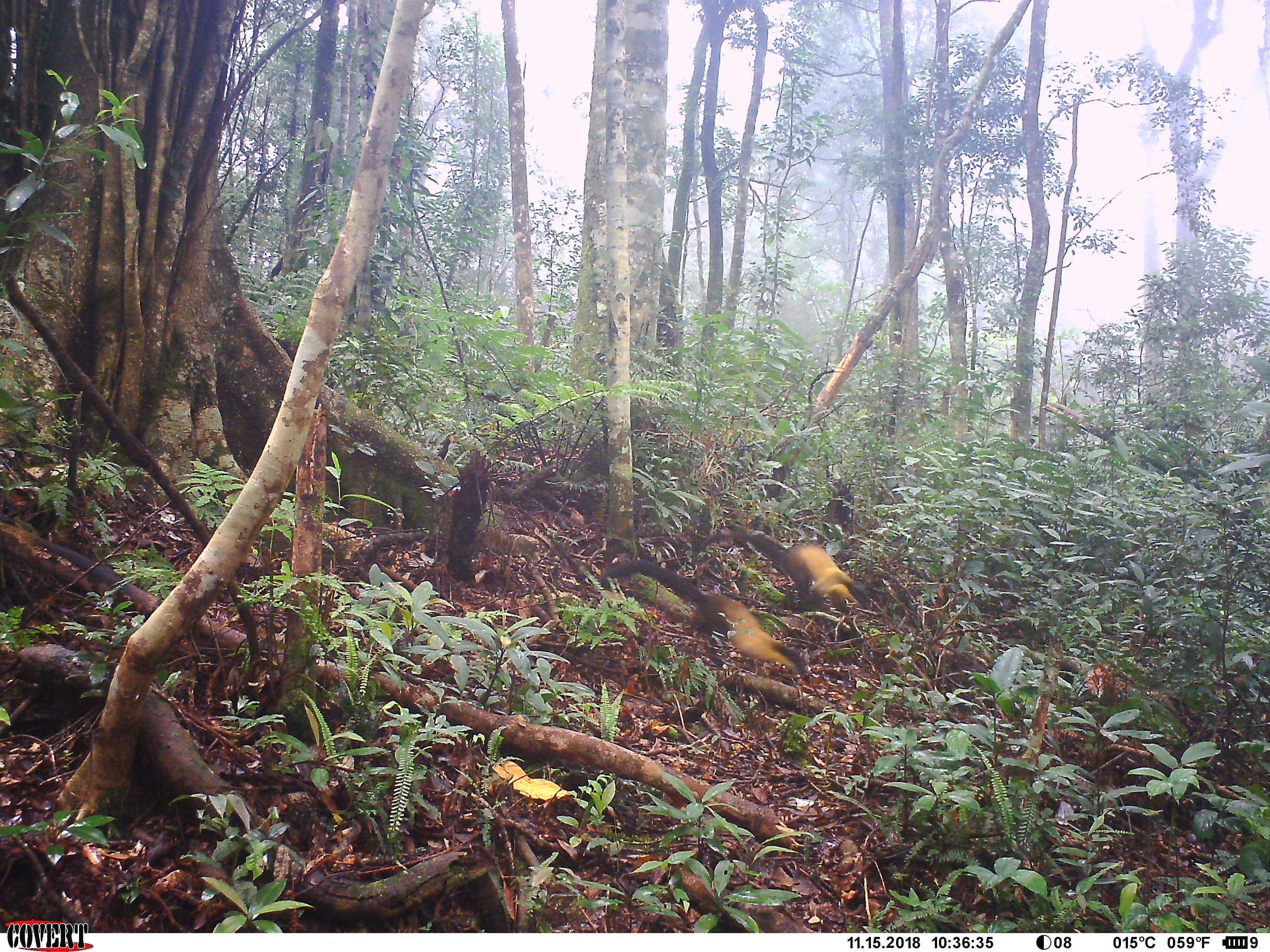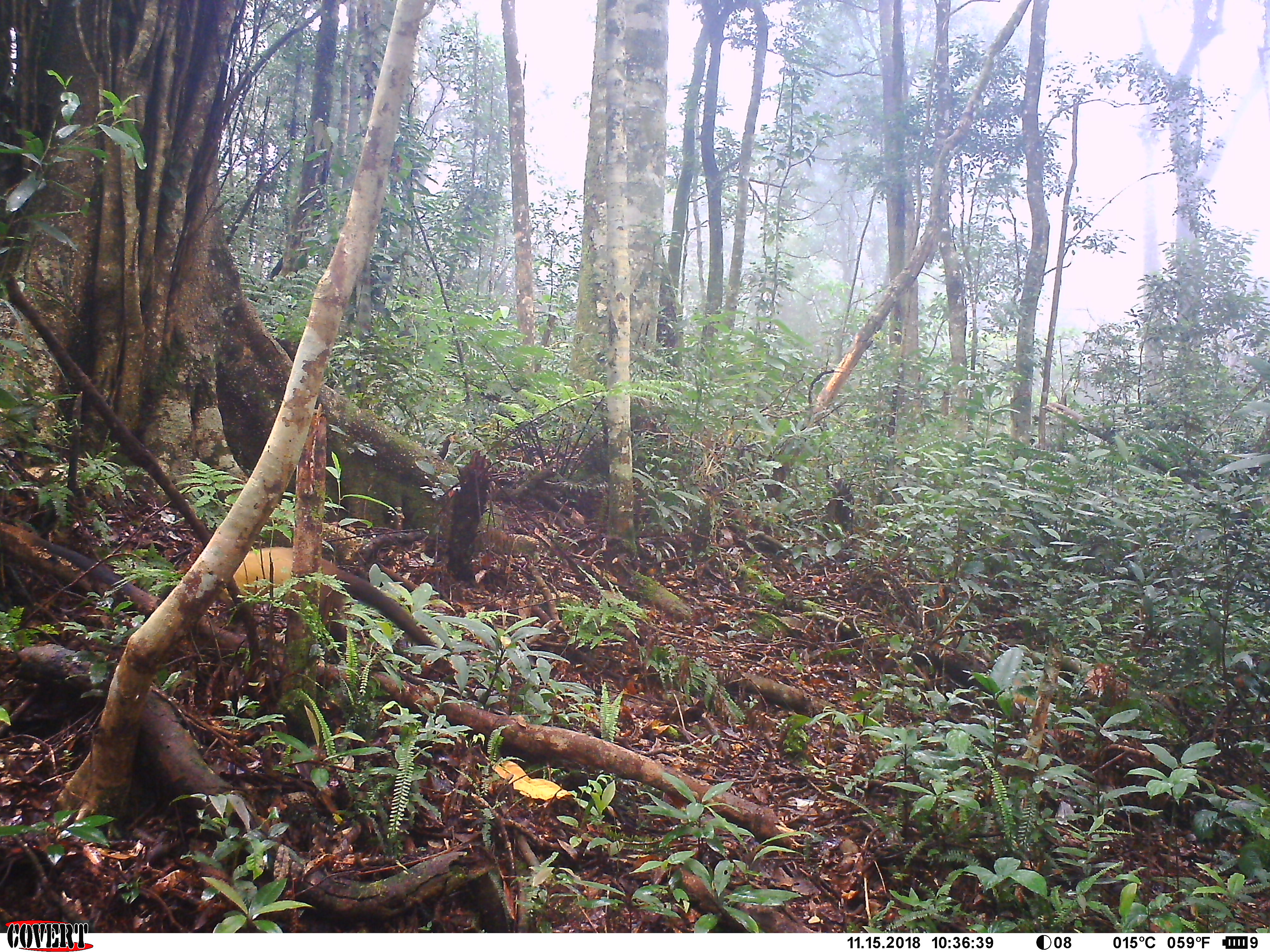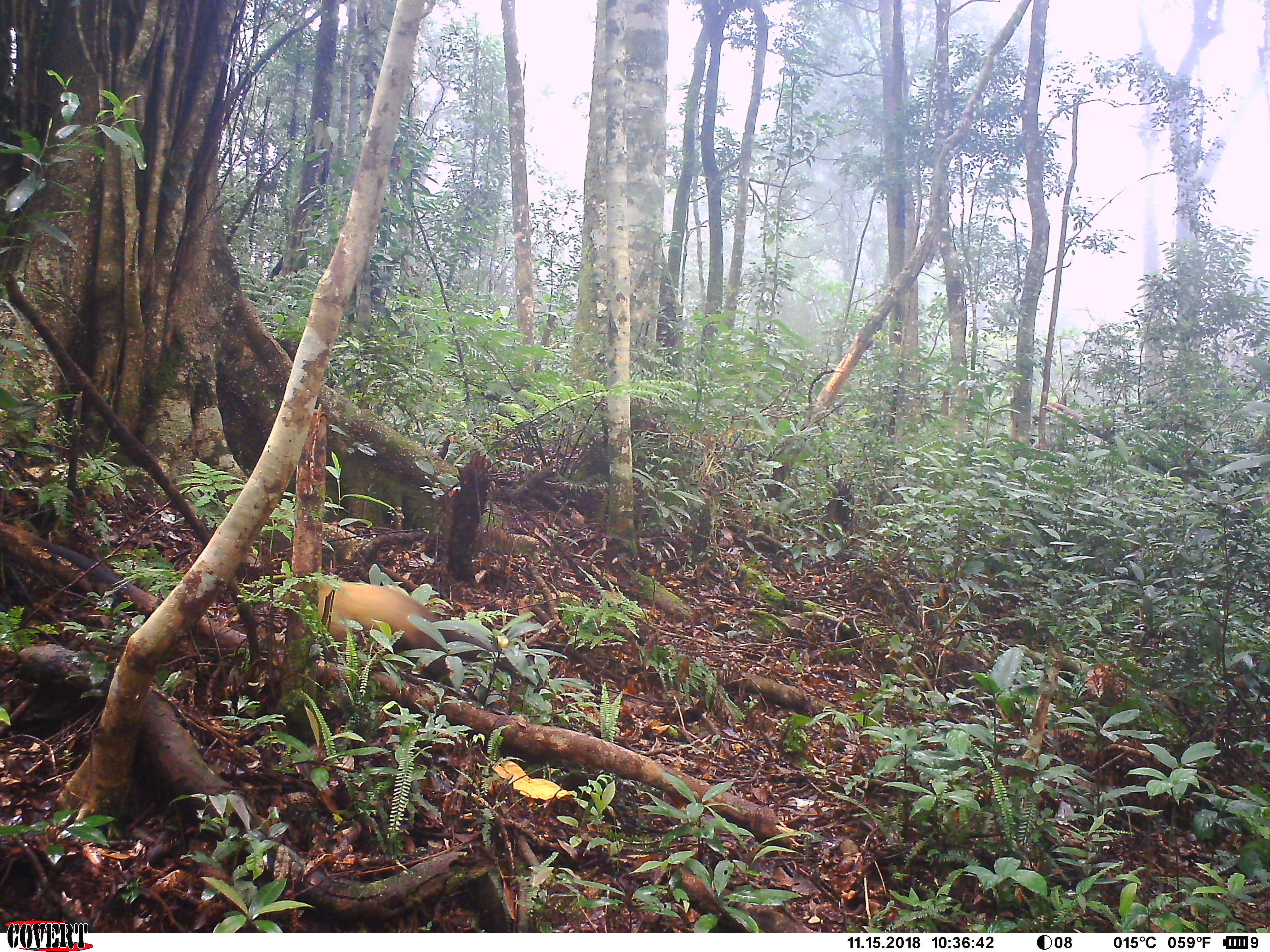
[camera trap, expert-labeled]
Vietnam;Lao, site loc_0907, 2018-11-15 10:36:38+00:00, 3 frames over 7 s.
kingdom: Animalia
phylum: Chordata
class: Mammalia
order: Carnivora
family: Mustelidae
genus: Martes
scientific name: Martes flavigula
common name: yellow-throated marten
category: yellow throated marten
Yellow throated marten (yellow-throated marten) (Martes flavigula). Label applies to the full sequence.